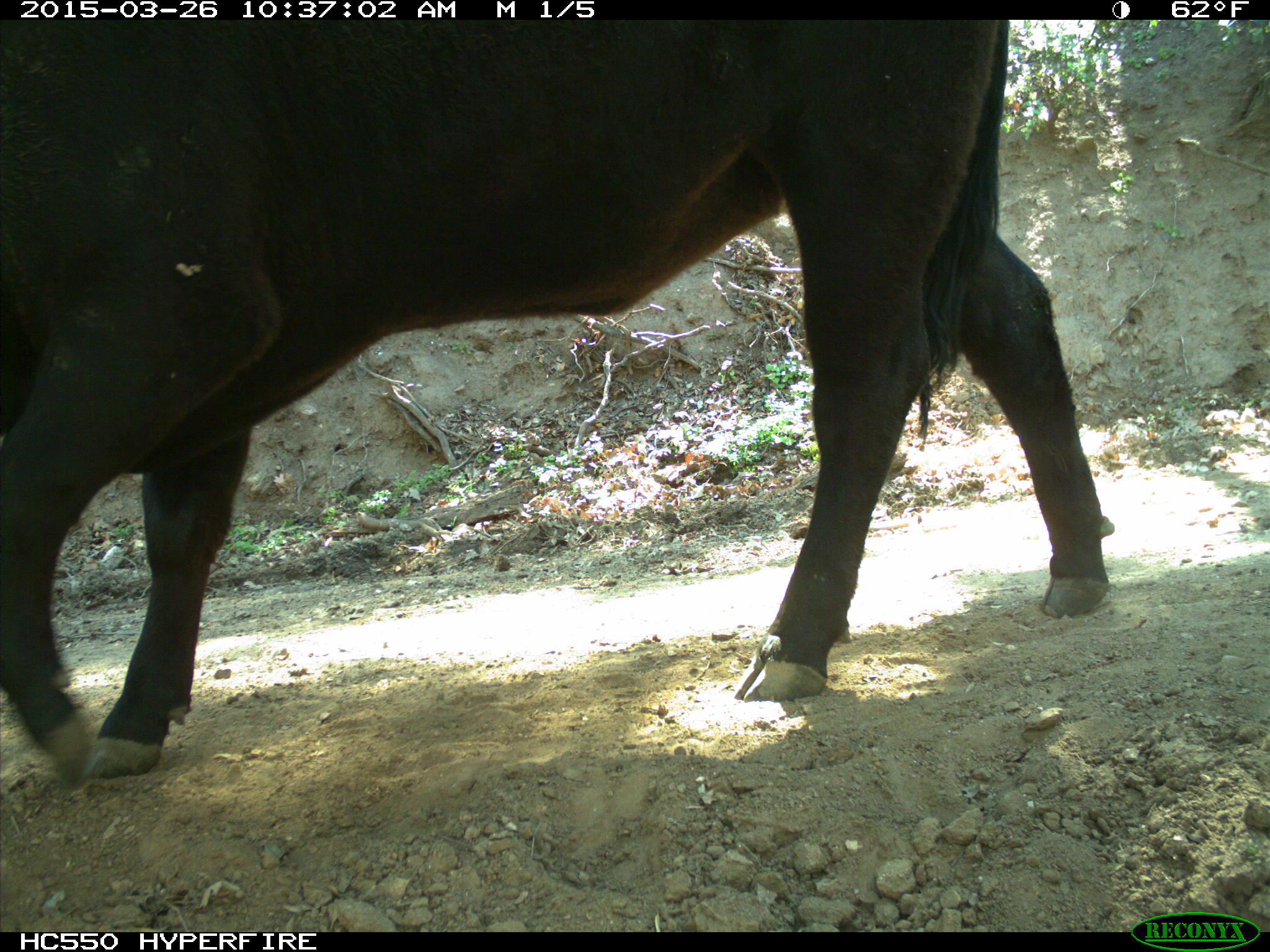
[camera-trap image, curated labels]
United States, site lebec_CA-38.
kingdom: Animalia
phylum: Chordata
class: Mammalia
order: Artiodactyla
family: Bovidae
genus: Bos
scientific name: Bos taurus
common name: domestic cow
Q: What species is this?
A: Bos taurus (domestic cow).